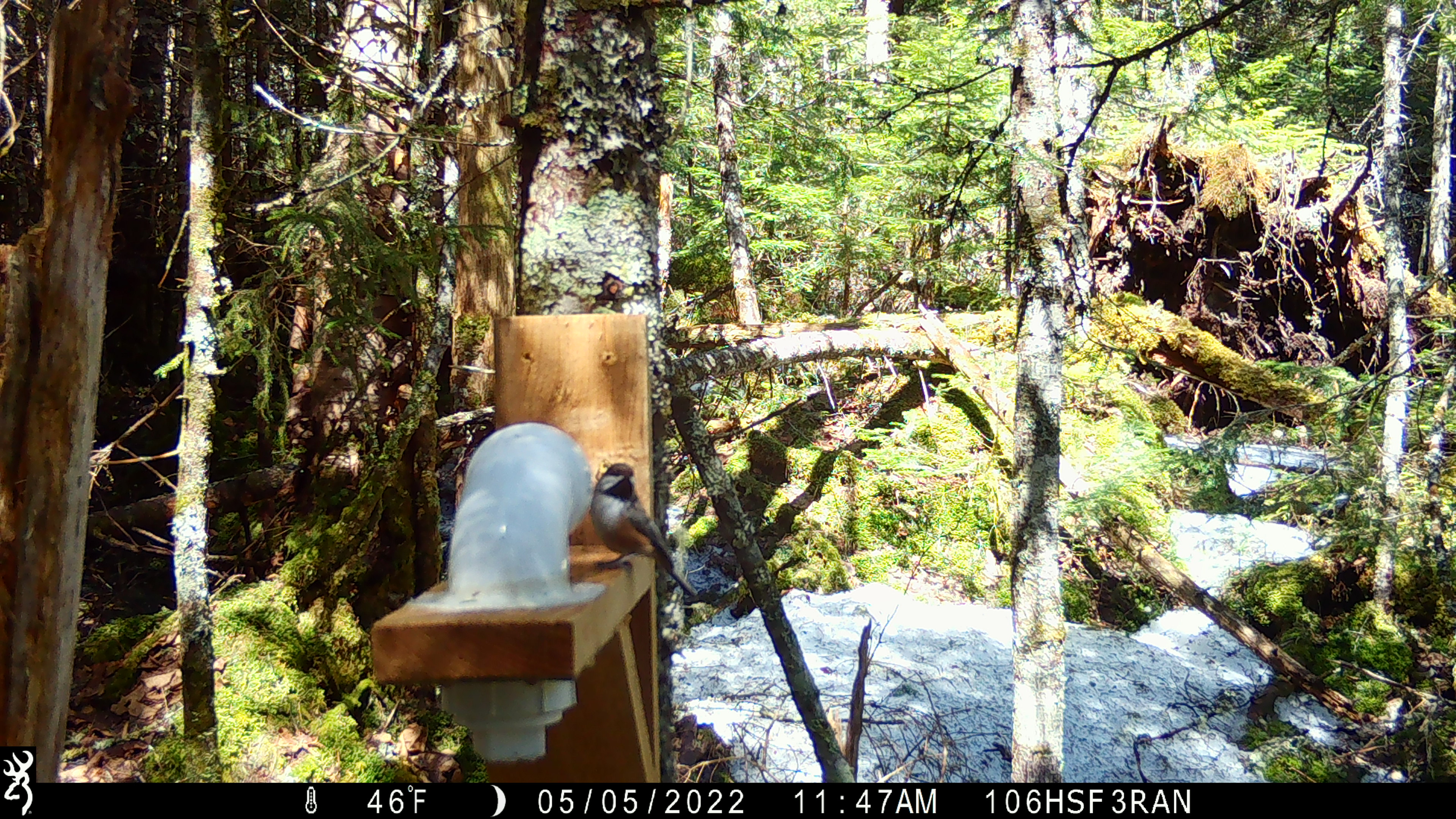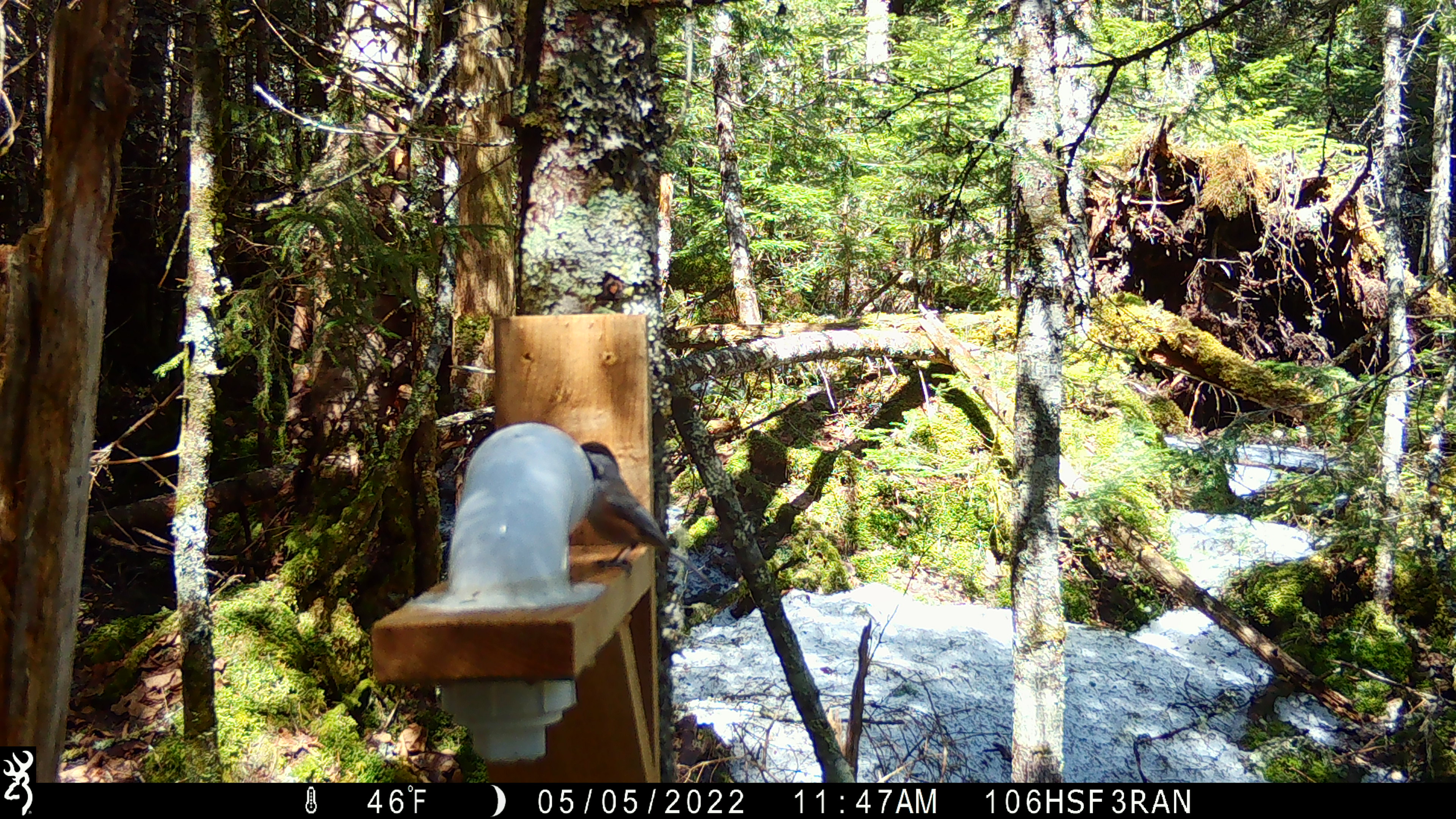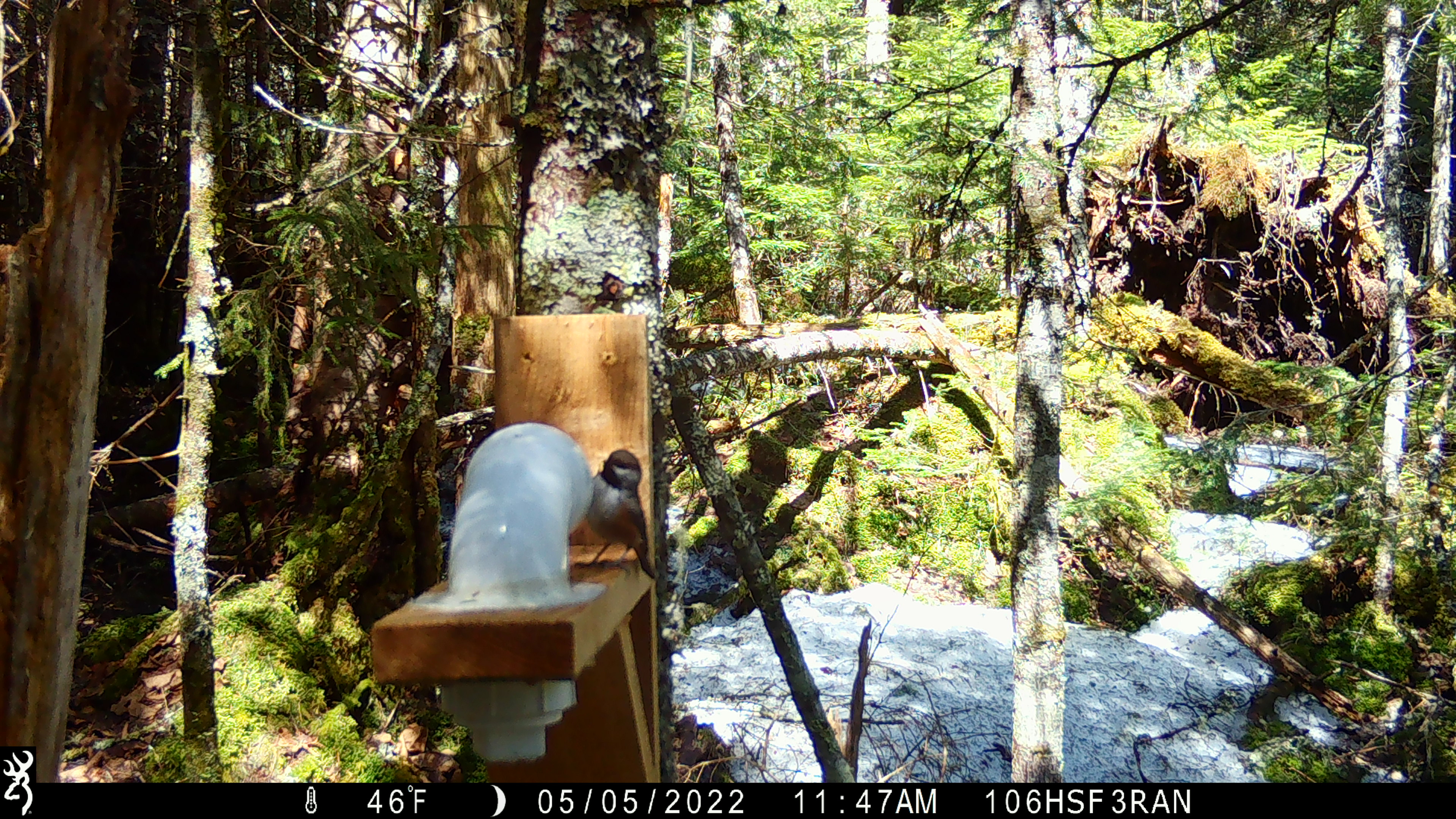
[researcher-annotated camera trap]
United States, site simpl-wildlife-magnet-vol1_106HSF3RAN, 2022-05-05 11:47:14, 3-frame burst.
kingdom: Animalia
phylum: Chordata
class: Aves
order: Passeriformes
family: Paridae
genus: Poecile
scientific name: Poecile atricapillus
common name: black-capped chickadee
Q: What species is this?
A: Black-capped chickadee (Poecile atricapillus).